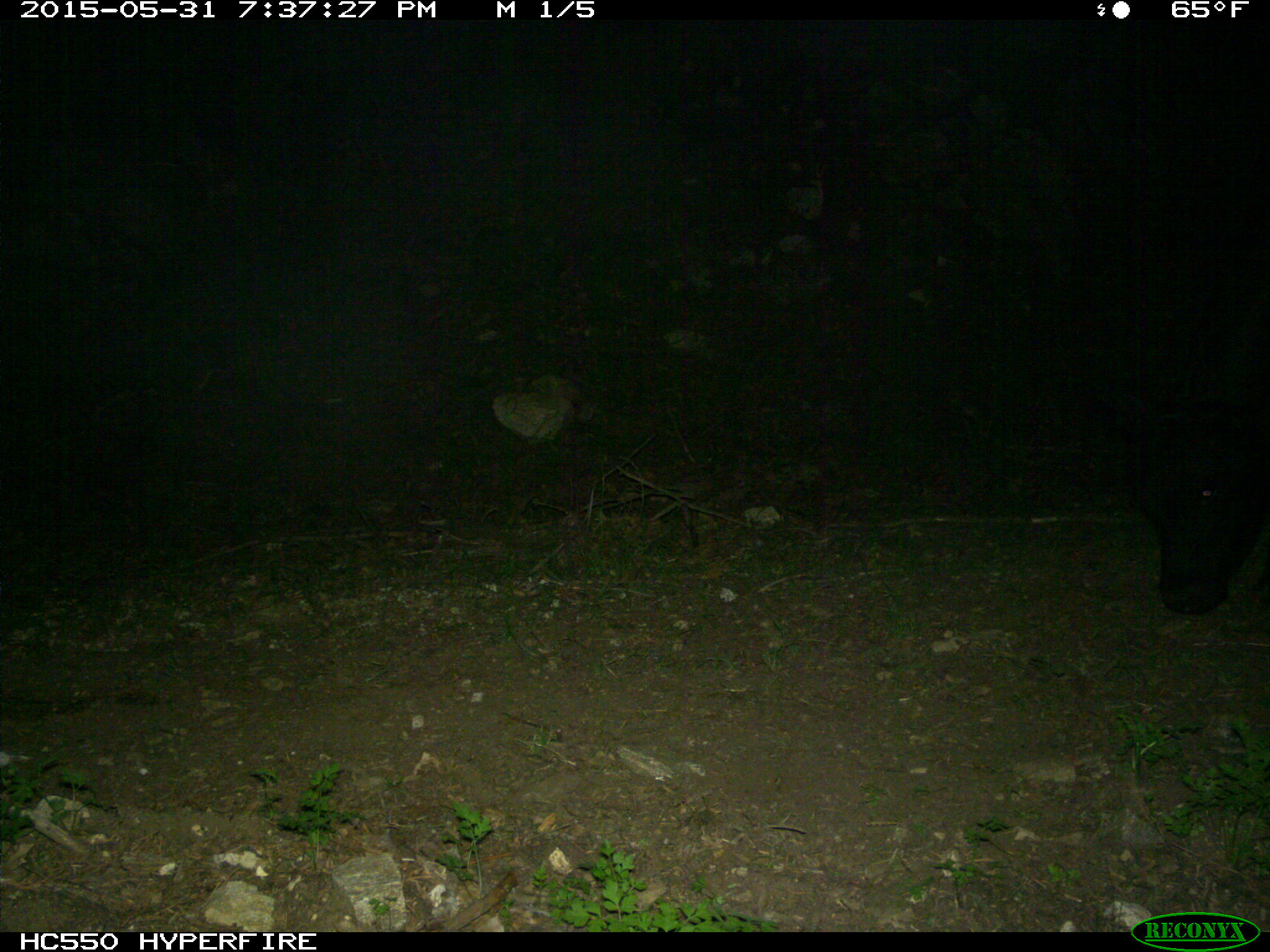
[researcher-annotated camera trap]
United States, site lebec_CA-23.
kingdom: Animalia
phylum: Chordata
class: Mammalia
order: Artiodactyla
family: Bovidae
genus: Bos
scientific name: Bos taurus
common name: domestic cow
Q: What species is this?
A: Bos taurus (domestic cow).